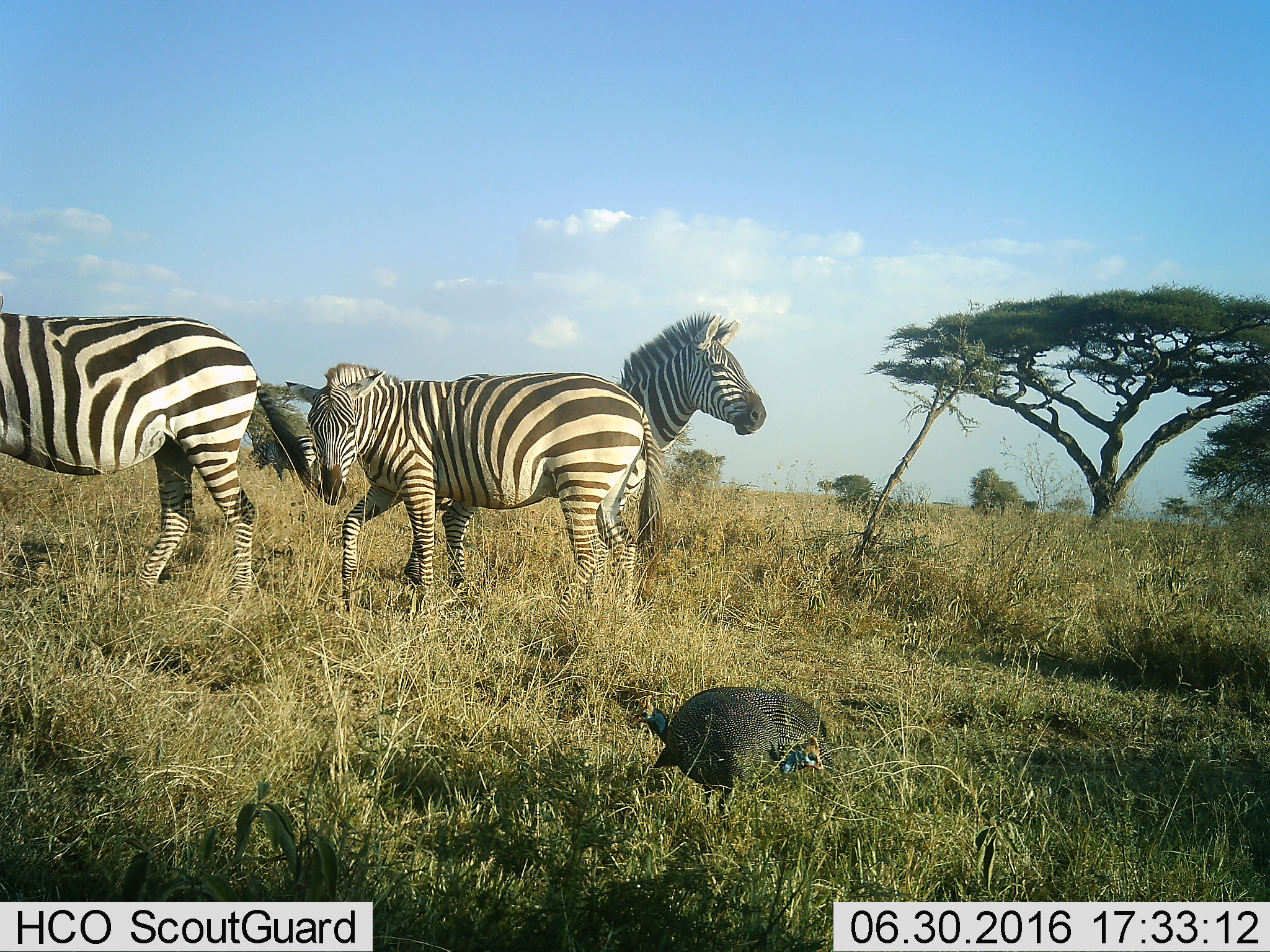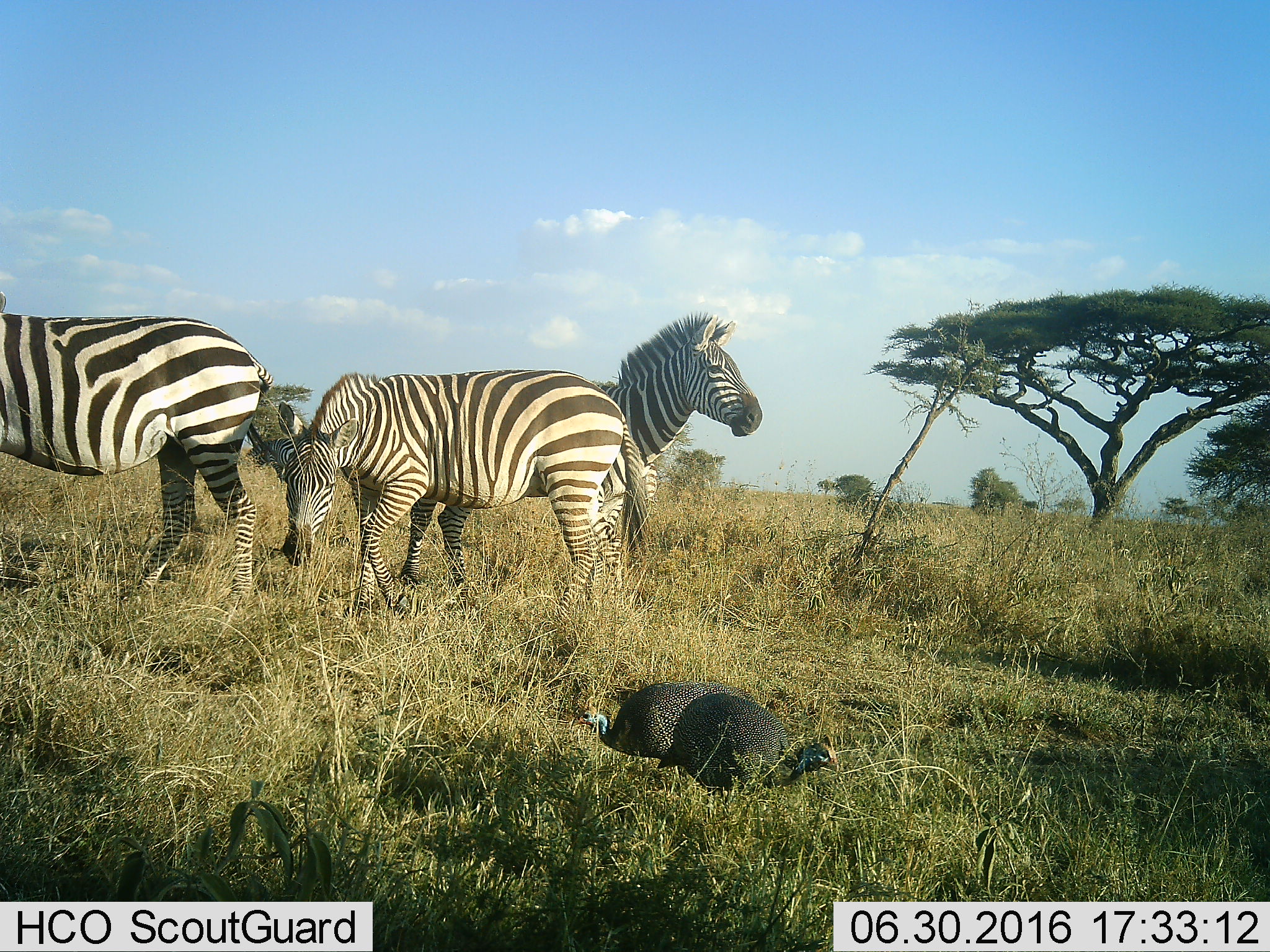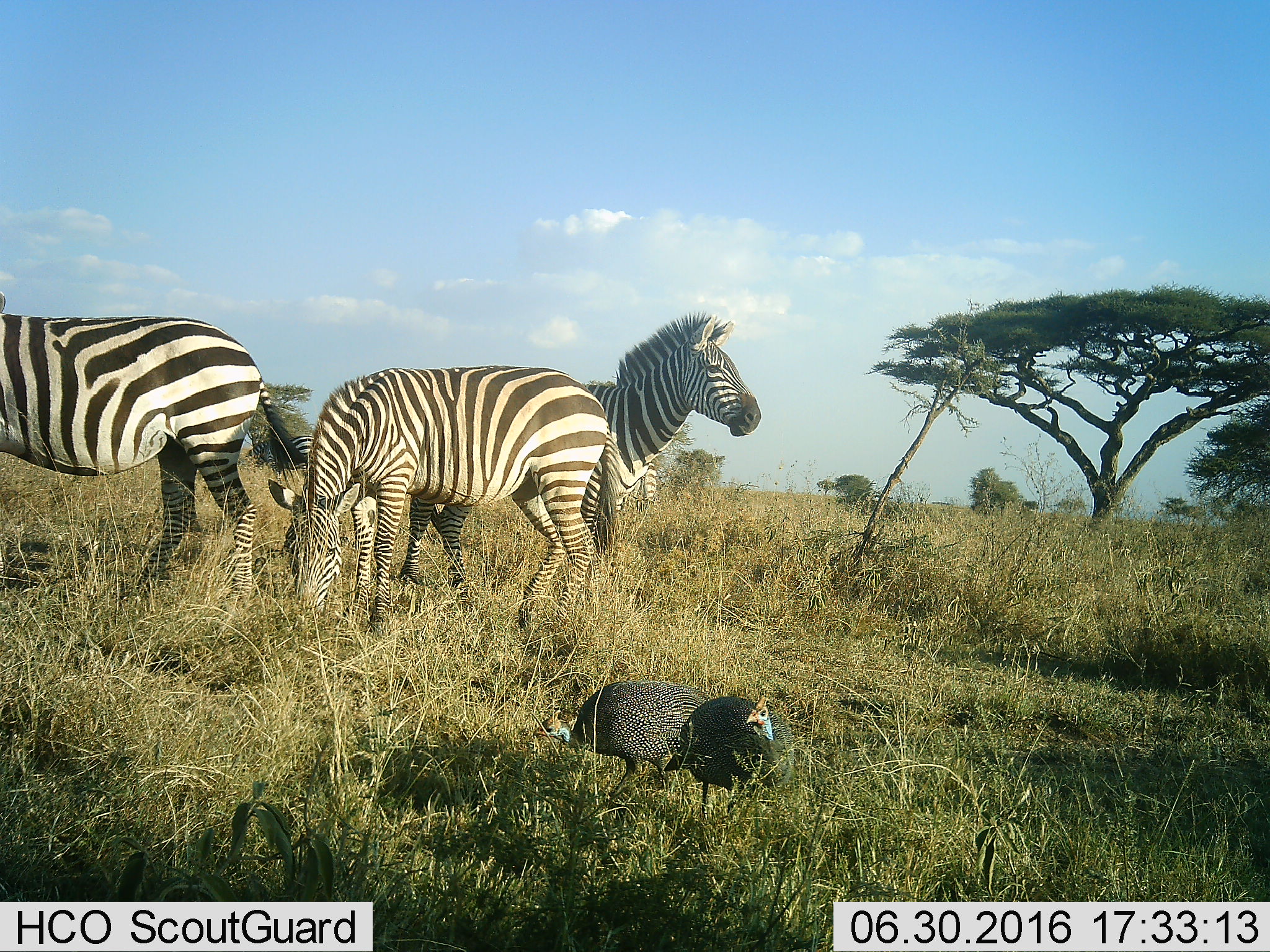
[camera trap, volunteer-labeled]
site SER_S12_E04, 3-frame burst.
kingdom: Animalia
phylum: Chordata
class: Aves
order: Galliformes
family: Numididae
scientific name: Numididae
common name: guineafowl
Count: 2.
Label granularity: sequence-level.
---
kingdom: Animalia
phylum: Chordata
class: Mammalia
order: Perissodactyla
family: Equidae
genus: Equus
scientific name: Equus quagga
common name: plains zebra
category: zebraplains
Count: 3.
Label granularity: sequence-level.